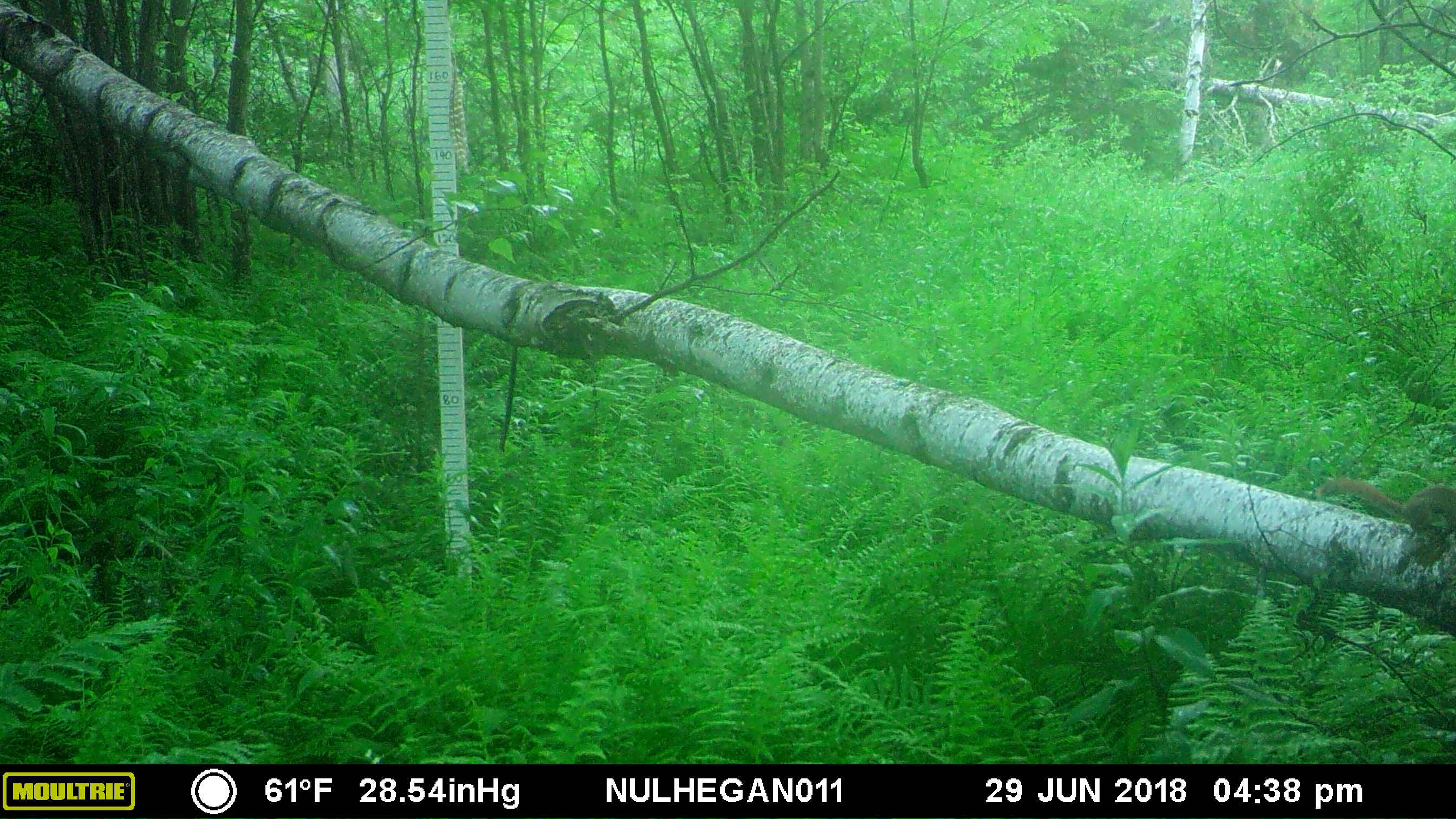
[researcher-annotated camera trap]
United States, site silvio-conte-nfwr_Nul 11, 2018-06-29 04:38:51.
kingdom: Animalia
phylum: Chordata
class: Mammalia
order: Rodentia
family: Sciuridae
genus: Tamiasciurus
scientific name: Tamiasciurus hudsonicus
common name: red squirrel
Red squirrel (Tamiasciurus hudsonicus).